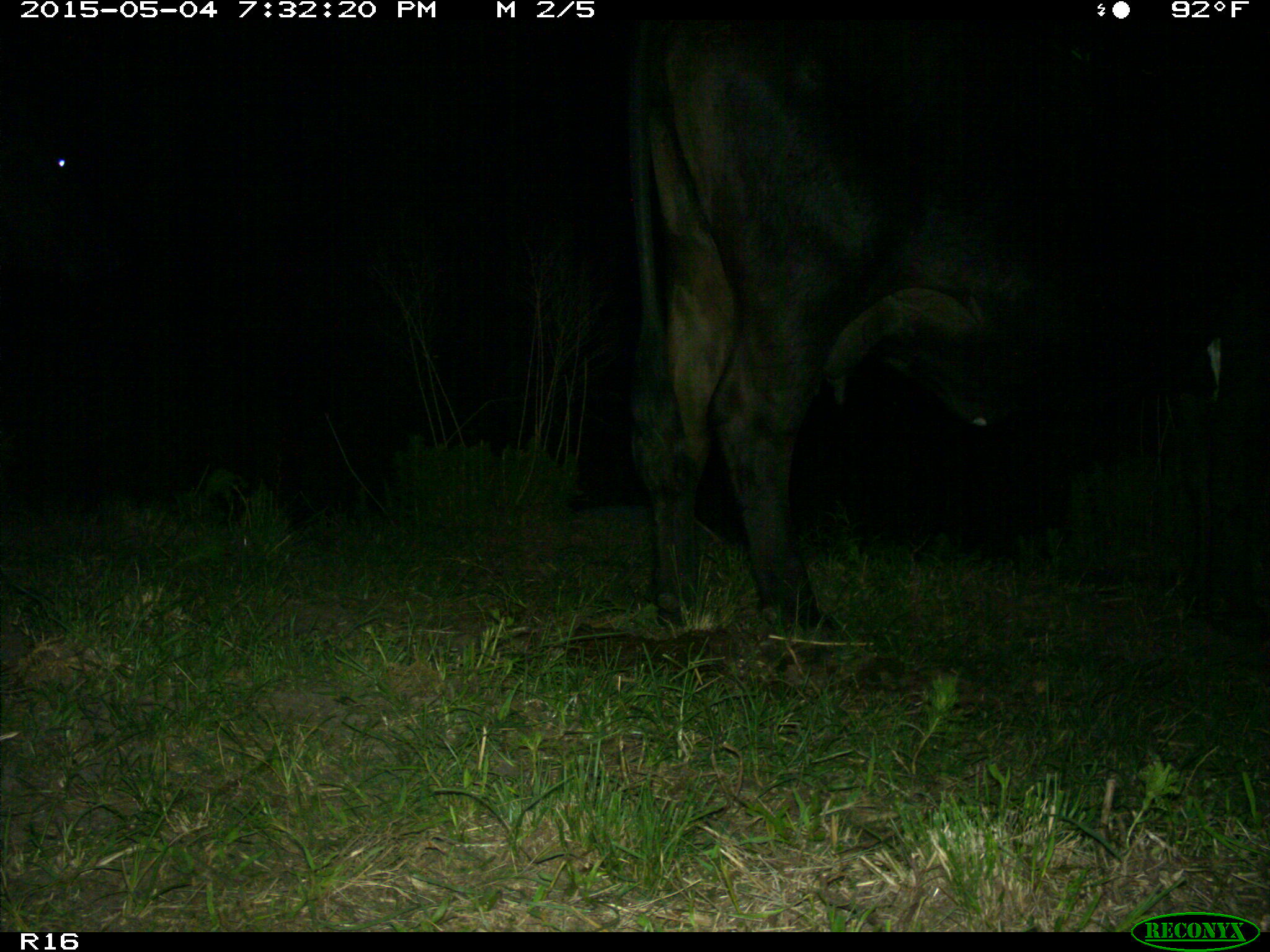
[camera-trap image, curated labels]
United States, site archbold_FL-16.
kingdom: Animalia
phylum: Chordata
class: Mammalia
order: Artiodactyla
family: Bovidae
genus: Bos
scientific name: Bos taurus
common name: domestic cow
Bos taurus (domestic cow).